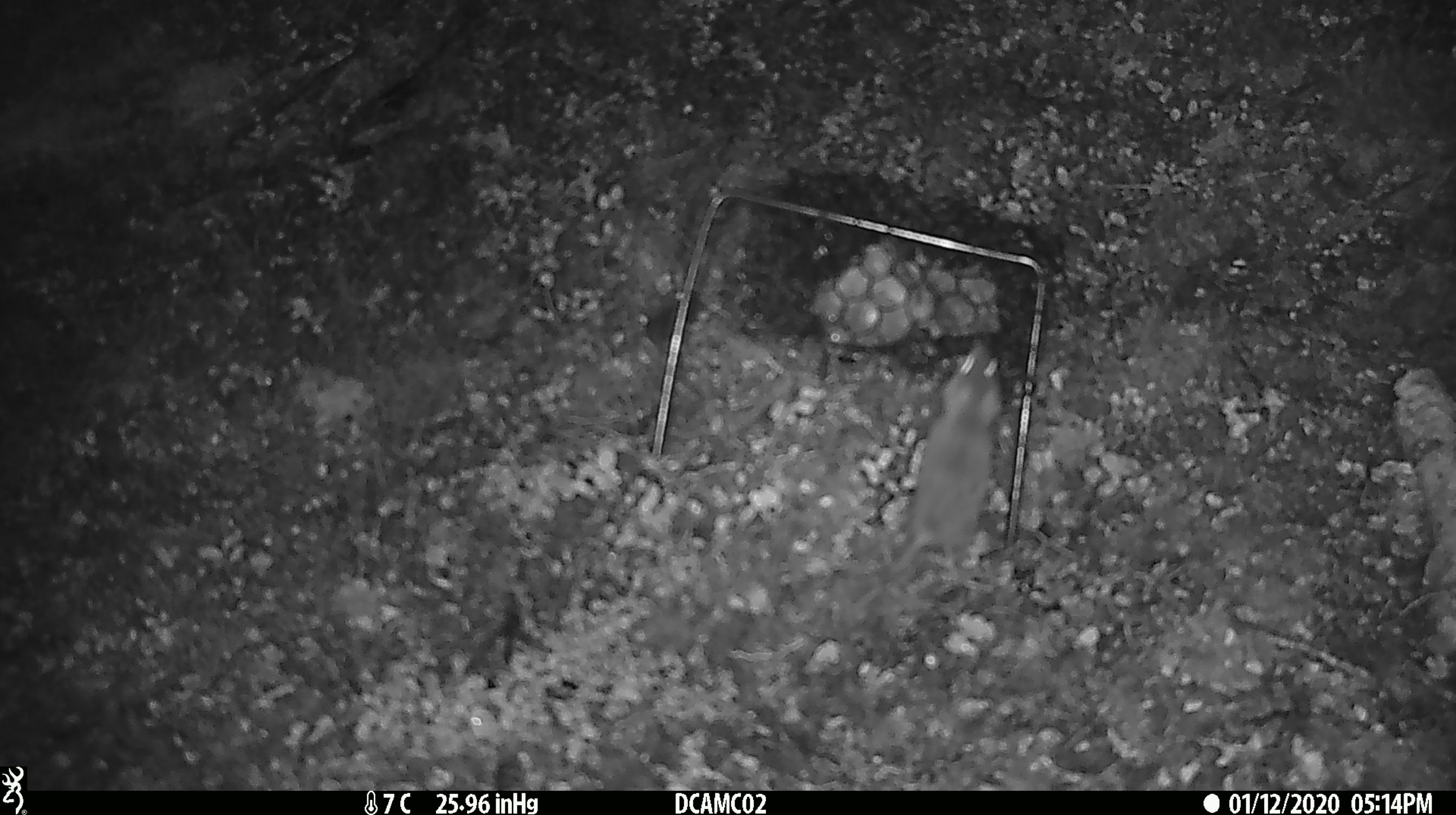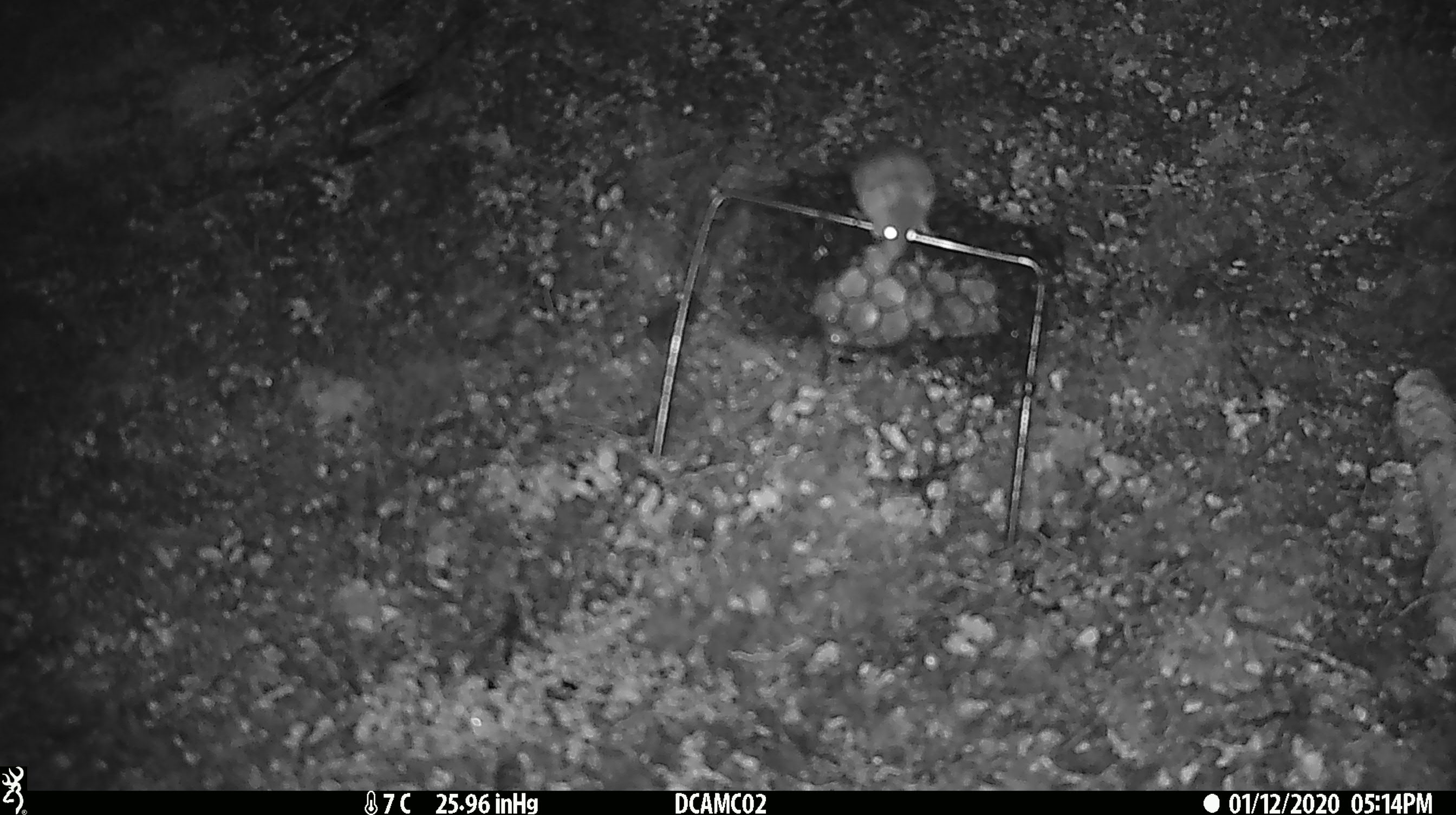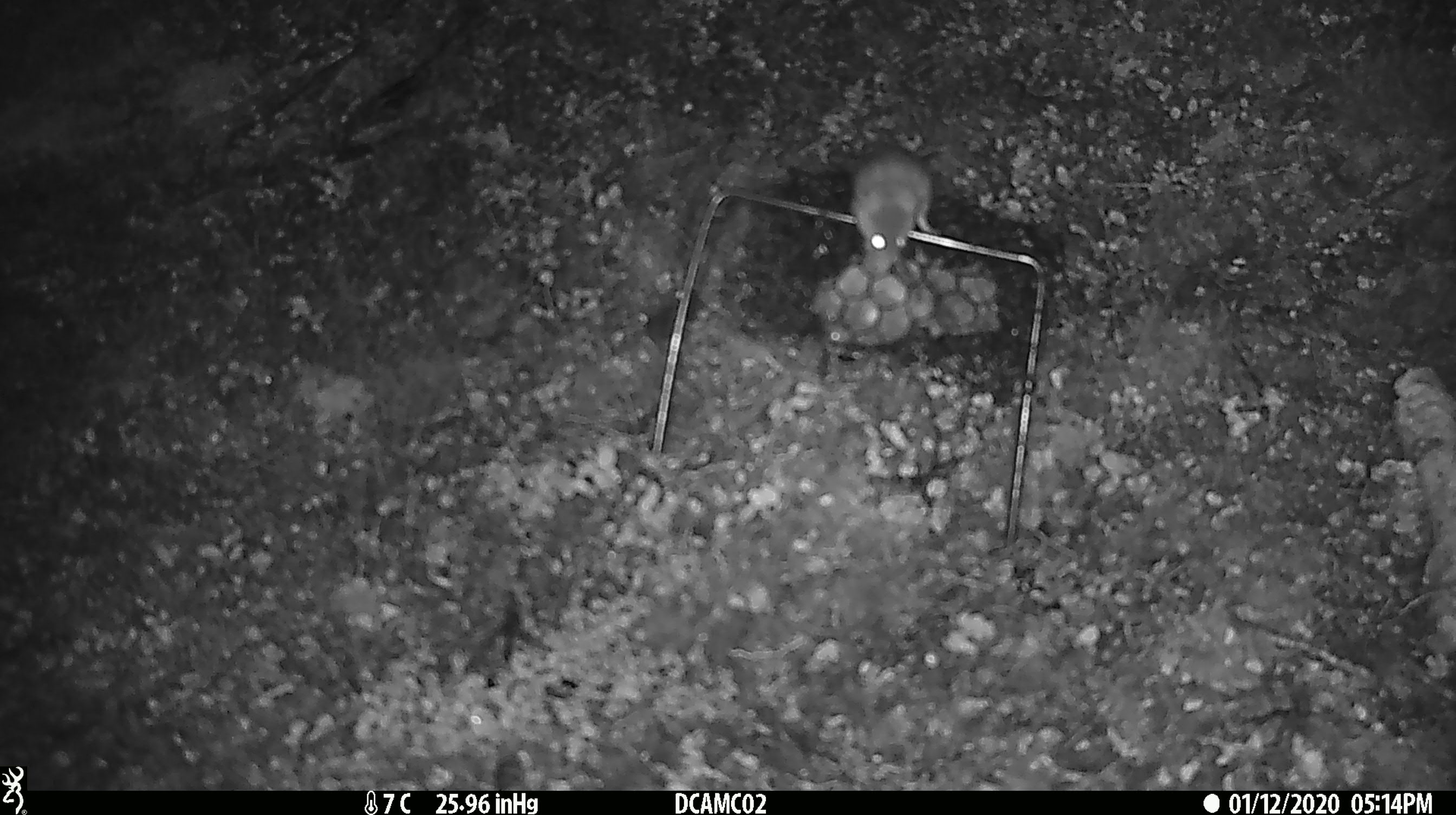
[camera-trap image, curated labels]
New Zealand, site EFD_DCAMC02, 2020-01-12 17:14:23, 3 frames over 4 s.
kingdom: Animalia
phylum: Chordata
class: Mammalia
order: Rodentia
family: Muridae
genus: Mus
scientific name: Mus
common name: mouse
Mouse (Mus).